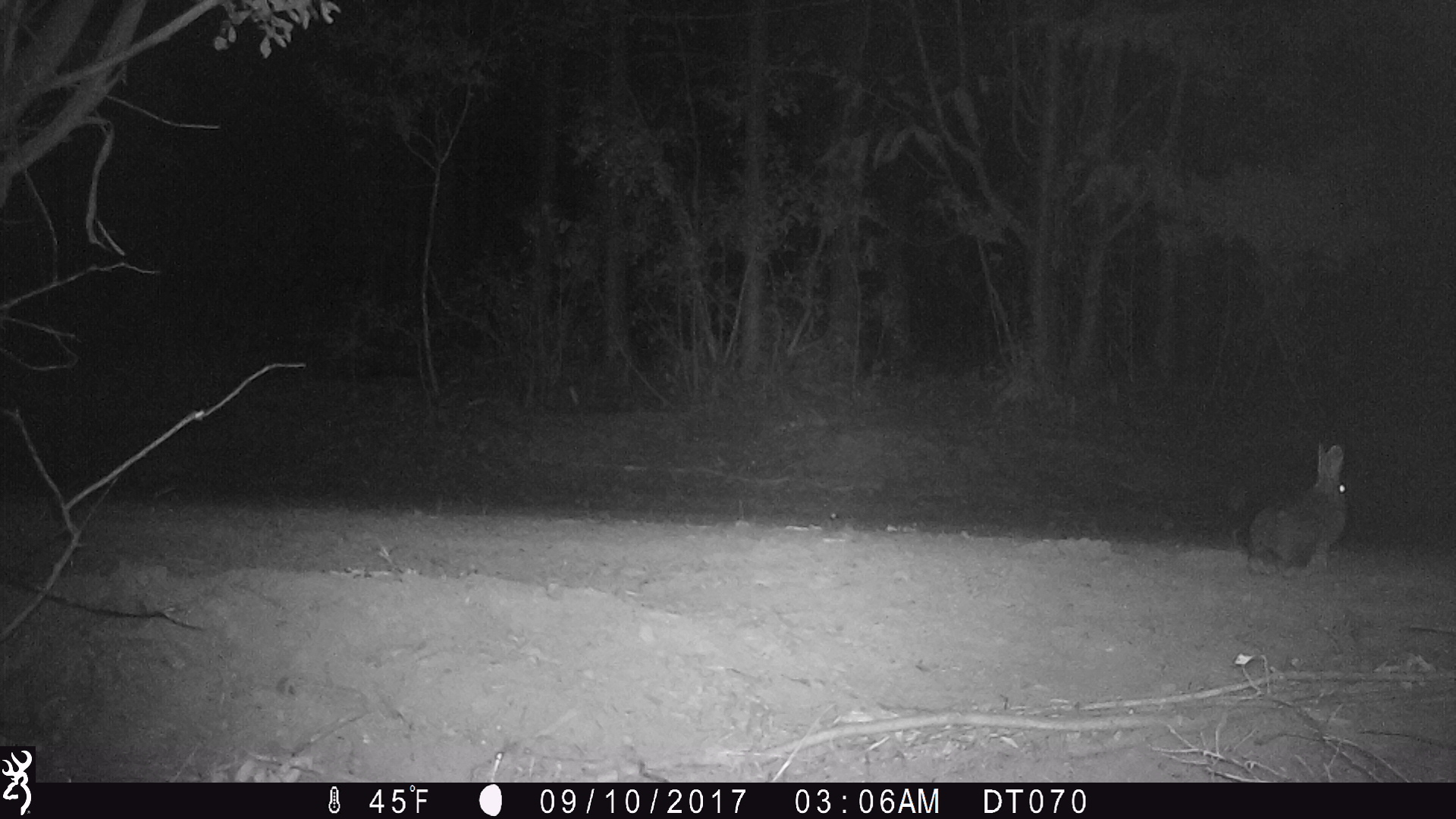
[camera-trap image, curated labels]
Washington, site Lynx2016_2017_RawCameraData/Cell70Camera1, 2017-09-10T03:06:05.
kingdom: Animalia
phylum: Chordata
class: Mammalia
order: Lagomorpha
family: Leporidae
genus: Lepus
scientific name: Lepus americanus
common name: snowshoe hare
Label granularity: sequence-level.